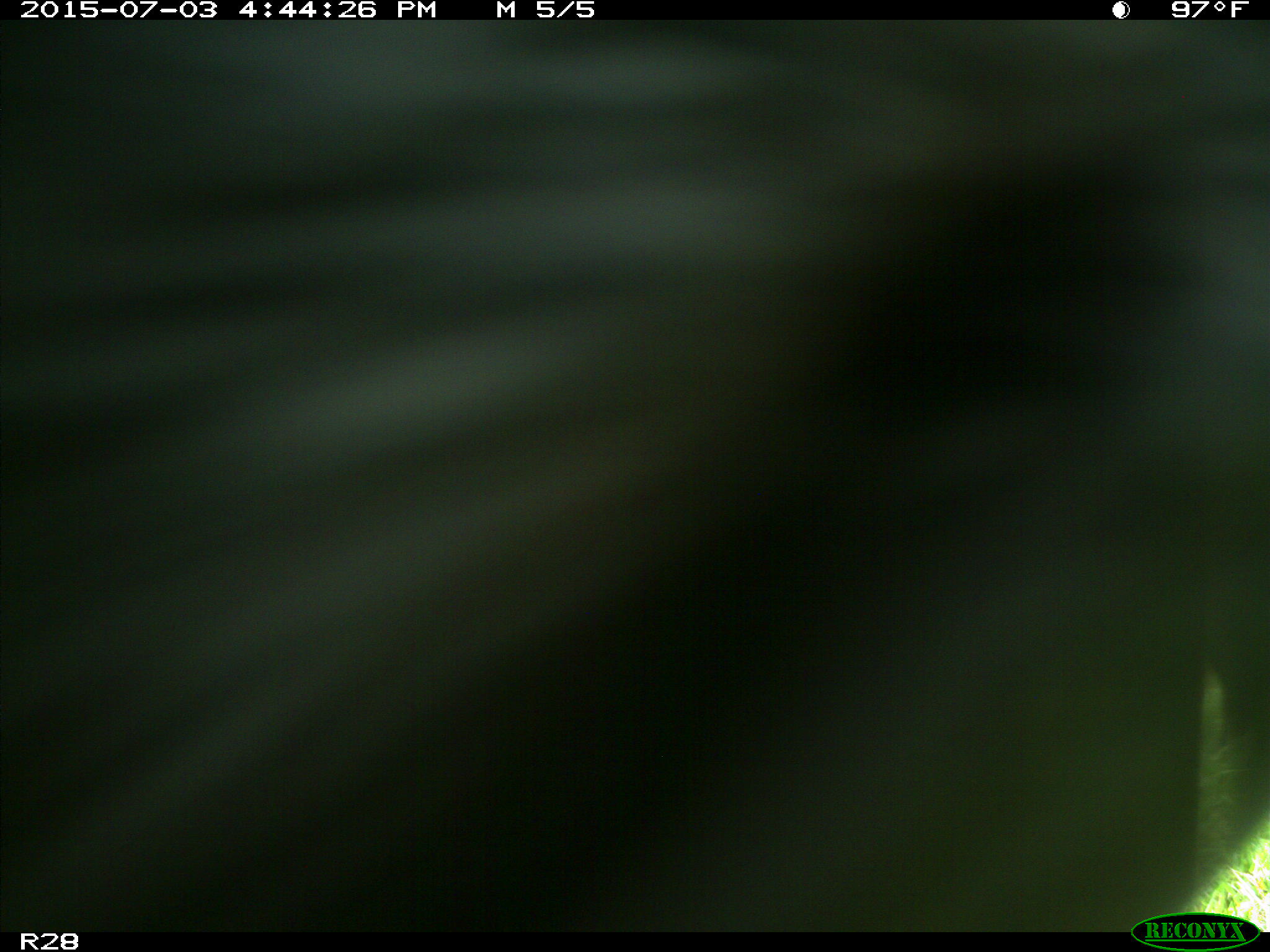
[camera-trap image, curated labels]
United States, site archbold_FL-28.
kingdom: Animalia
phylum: Chordata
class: Mammalia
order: Artiodactyla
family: Bovidae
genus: Bos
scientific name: Bos taurus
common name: domestic cow